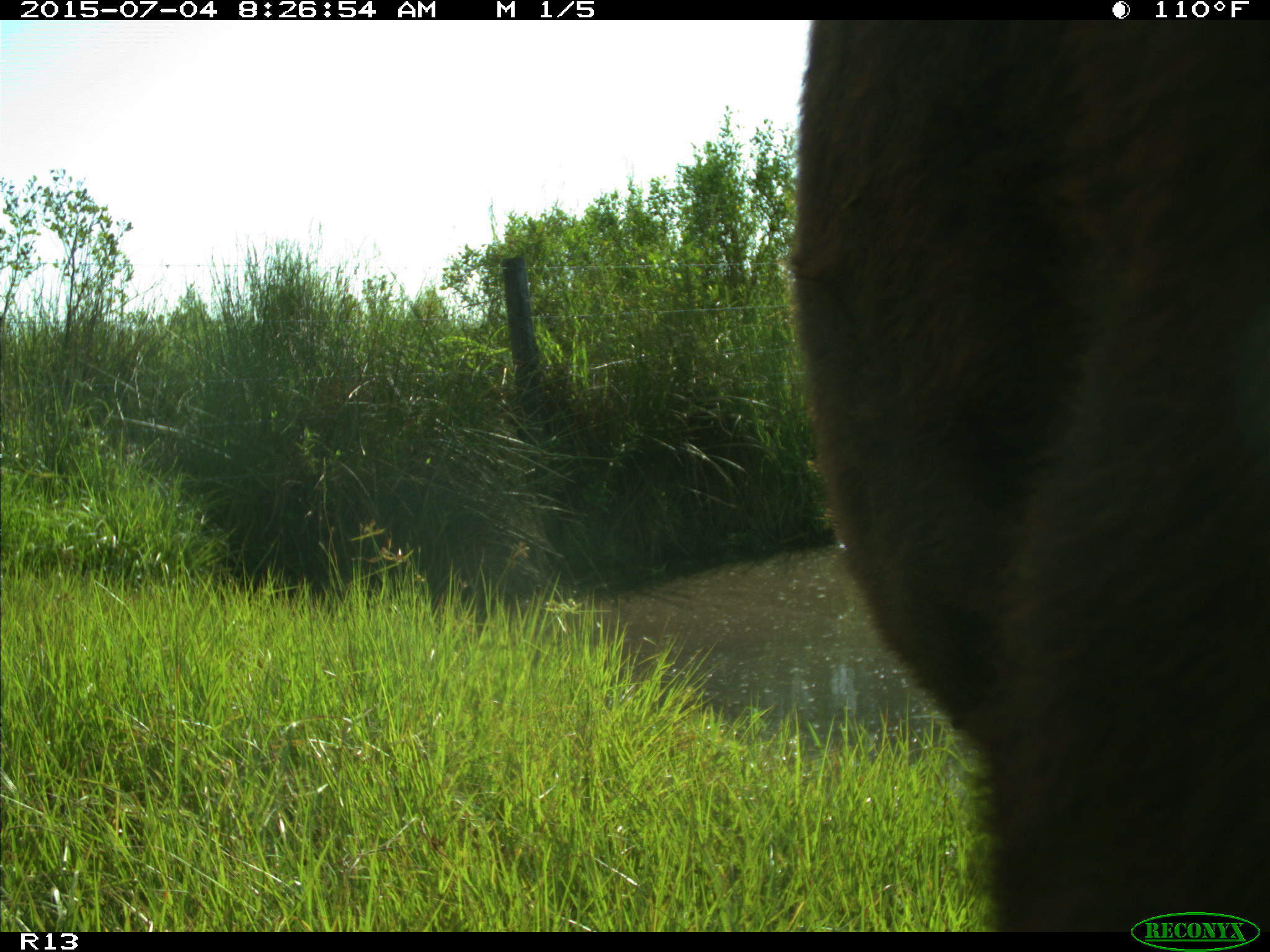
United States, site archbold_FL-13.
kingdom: Animalia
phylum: Chordata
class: Mammalia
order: Artiodactyla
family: Bovidae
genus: Bos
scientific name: Bos taurus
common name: domestic cow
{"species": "Bos taurus (domestic cow)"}